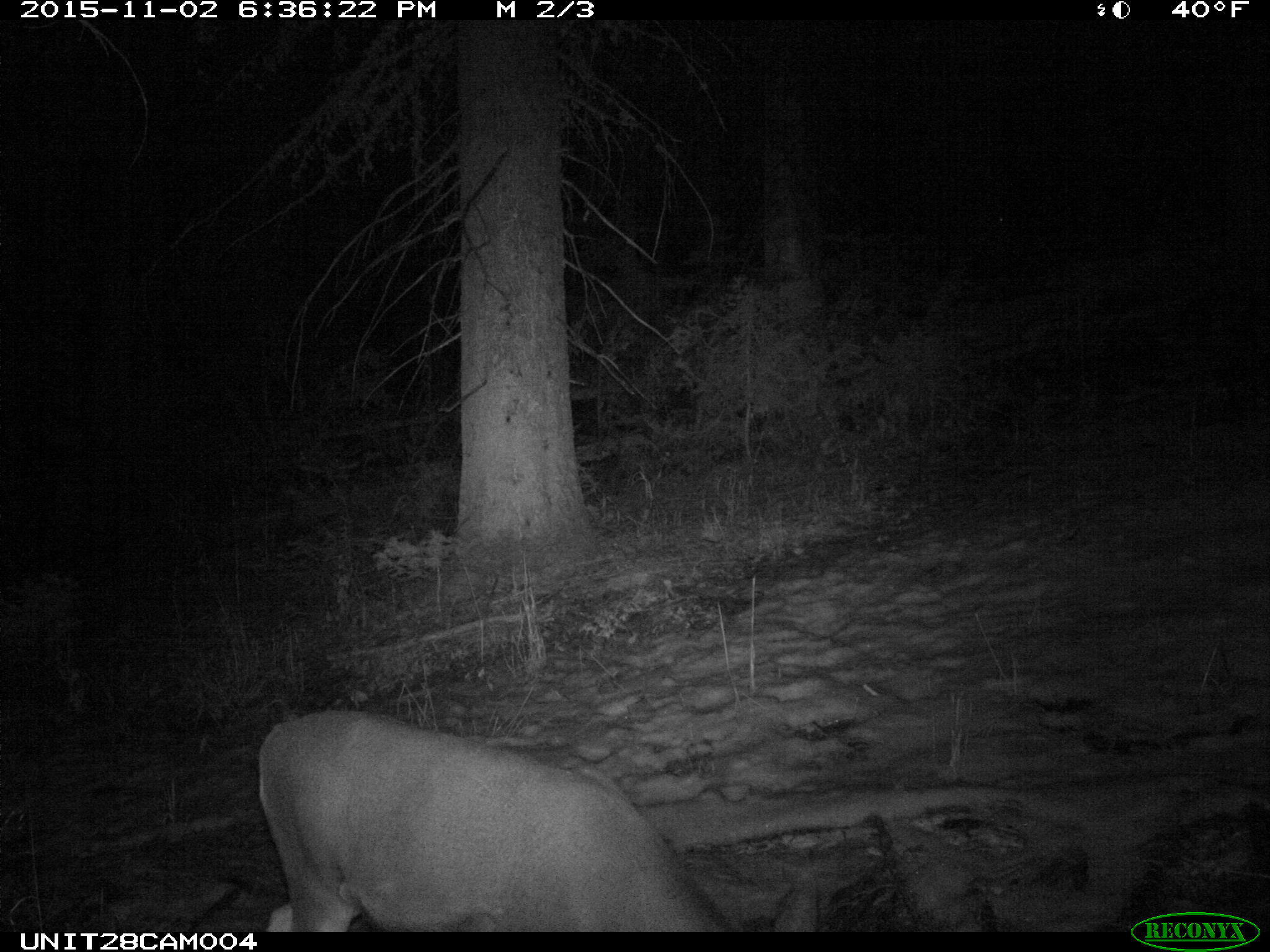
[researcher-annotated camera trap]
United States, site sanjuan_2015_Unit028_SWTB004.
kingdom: Animalia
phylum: Chordata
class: Mammalia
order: Artiodactyla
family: Cervidae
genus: Odocoileus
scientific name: Odocoileus hemionus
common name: mule deer